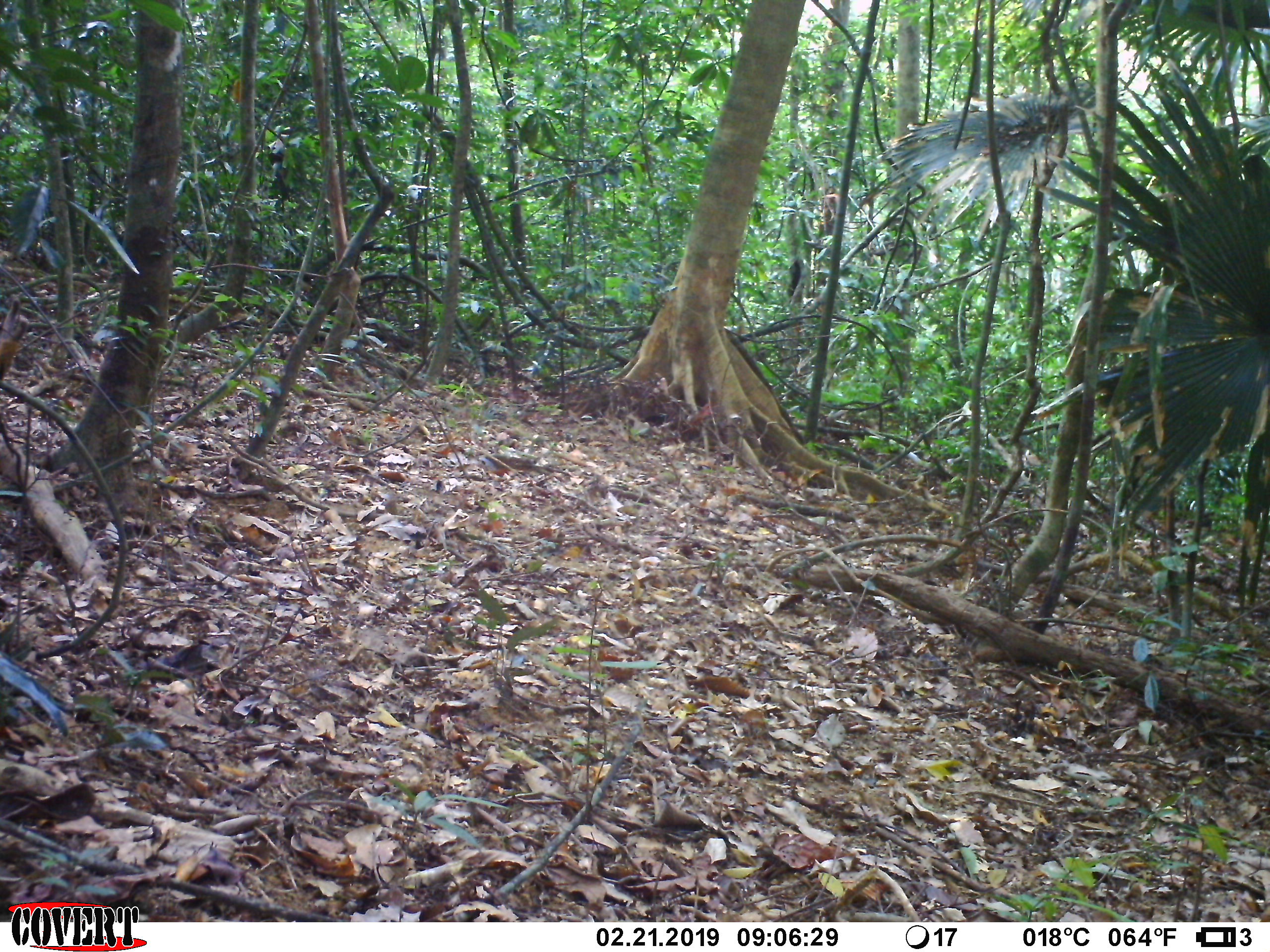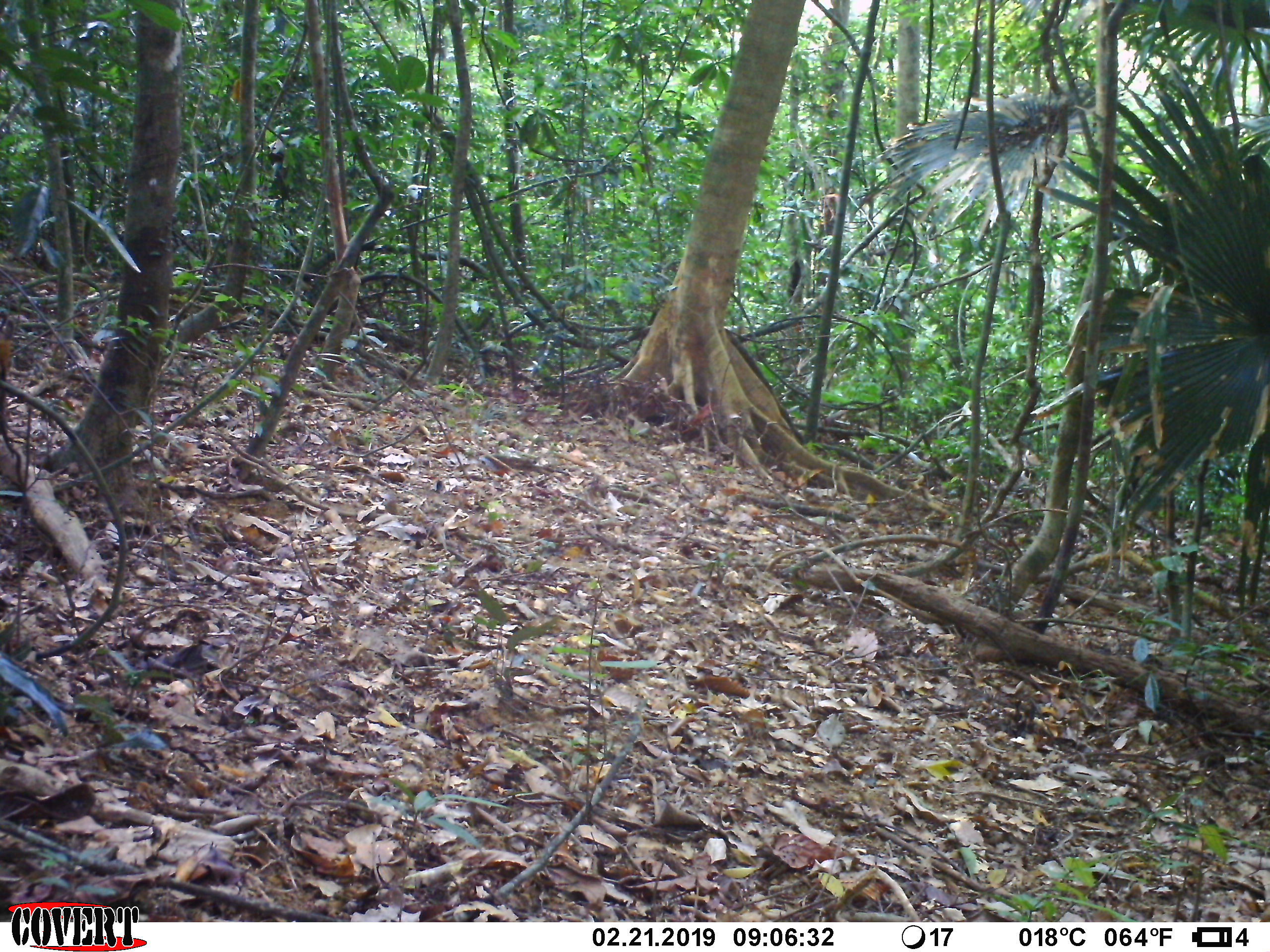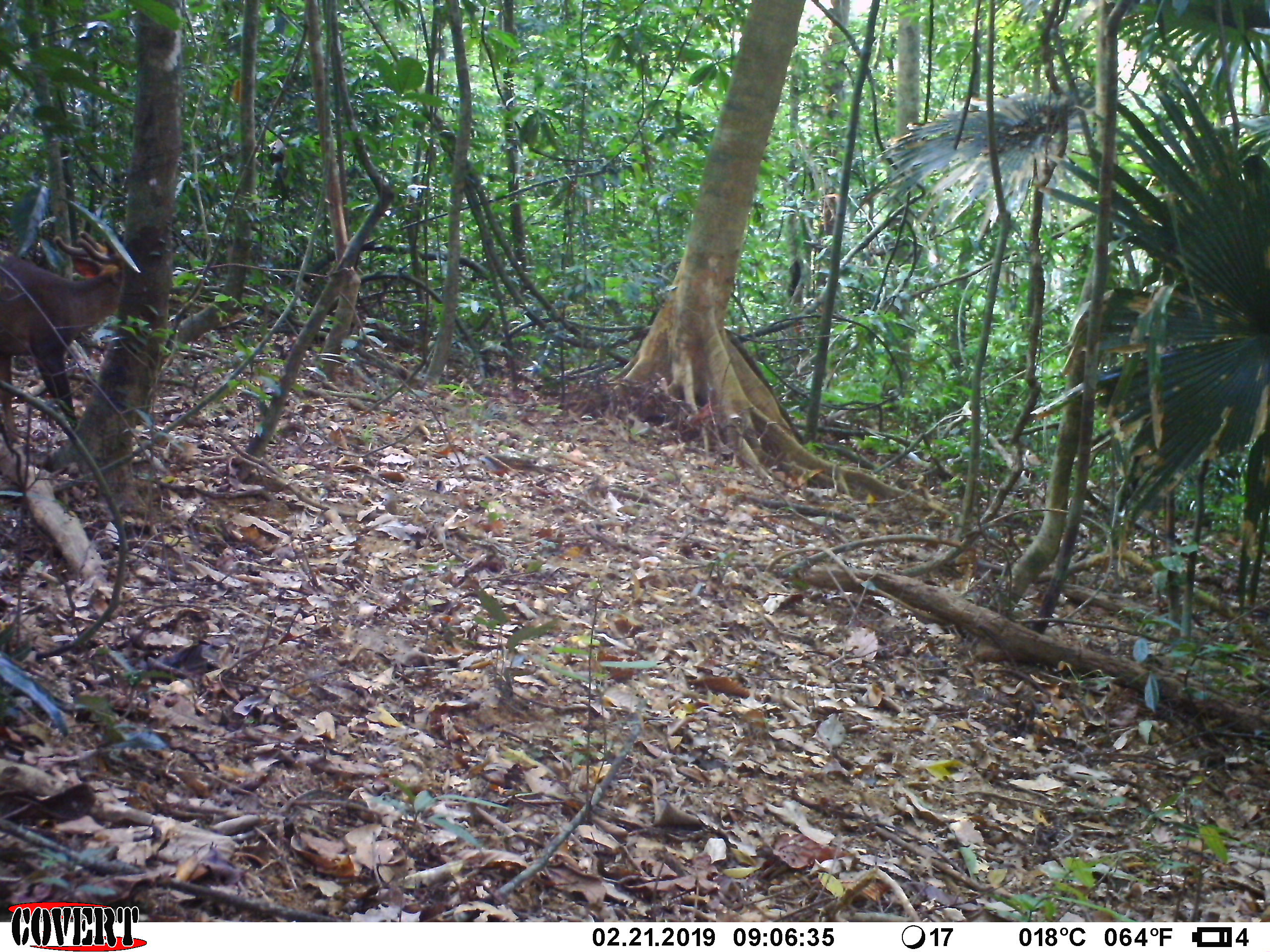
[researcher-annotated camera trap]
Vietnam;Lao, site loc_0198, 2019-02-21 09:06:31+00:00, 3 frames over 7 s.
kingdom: Animalia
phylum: Chordata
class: Mammalia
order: Artiodactyla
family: Cervidae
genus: Muntiacus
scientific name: Muntiacus vuquangensis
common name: large-antlered muntjac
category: large antlered muntjac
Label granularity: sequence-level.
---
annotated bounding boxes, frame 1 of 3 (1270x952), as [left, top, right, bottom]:
large antlered muntjac: [0, 298, 29, 380]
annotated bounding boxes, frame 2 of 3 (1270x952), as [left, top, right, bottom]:
large antlered muntjac: [0, 311, 29, 434]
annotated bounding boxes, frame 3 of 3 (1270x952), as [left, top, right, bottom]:
large antlered muntjac: [0, 231, 125, 444]